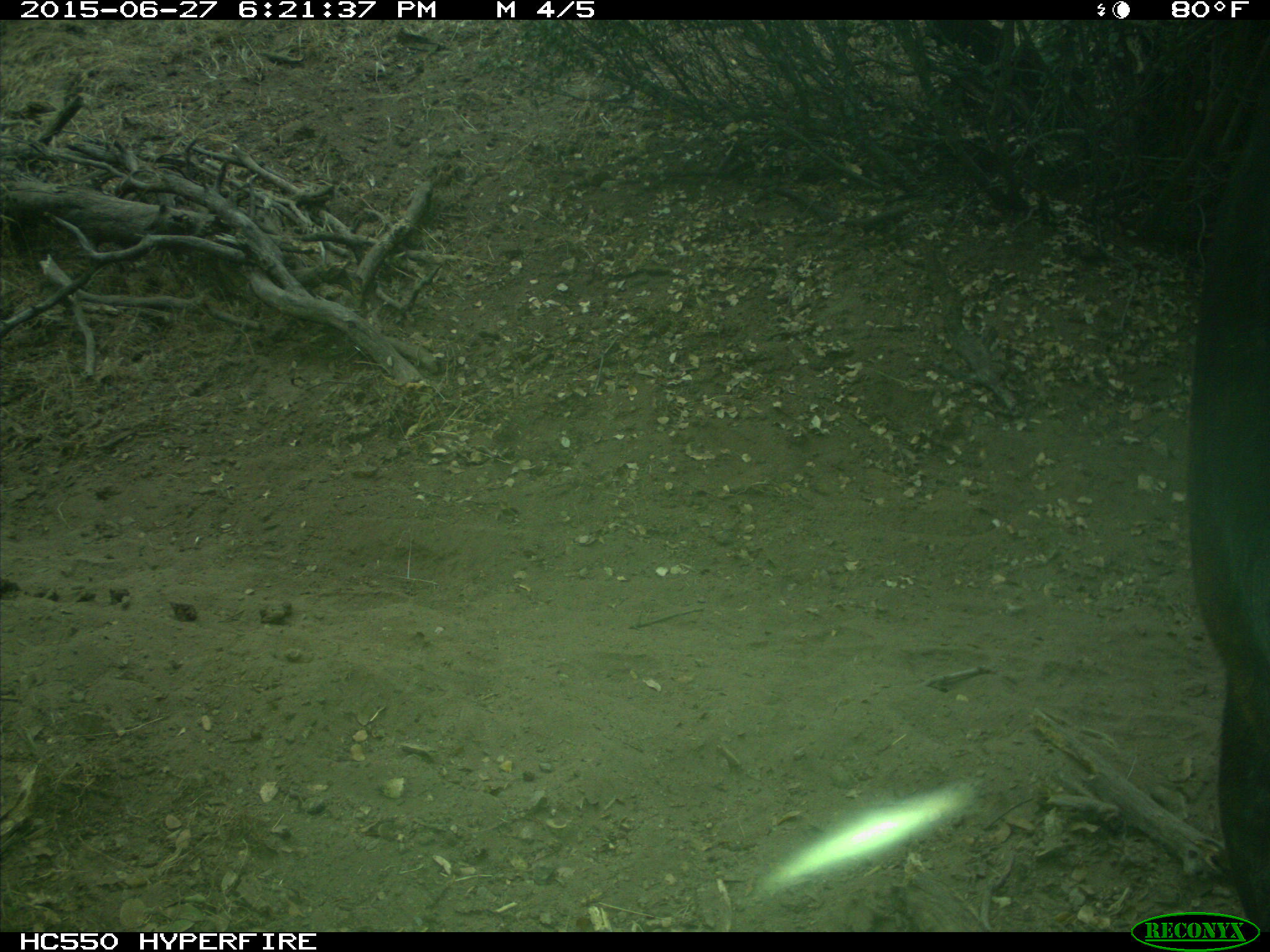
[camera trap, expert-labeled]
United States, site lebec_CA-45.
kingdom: Animalia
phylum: Chordata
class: Mammalia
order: Artiodactyla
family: Bovidae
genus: Bos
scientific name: Bos taurus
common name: domestic cow